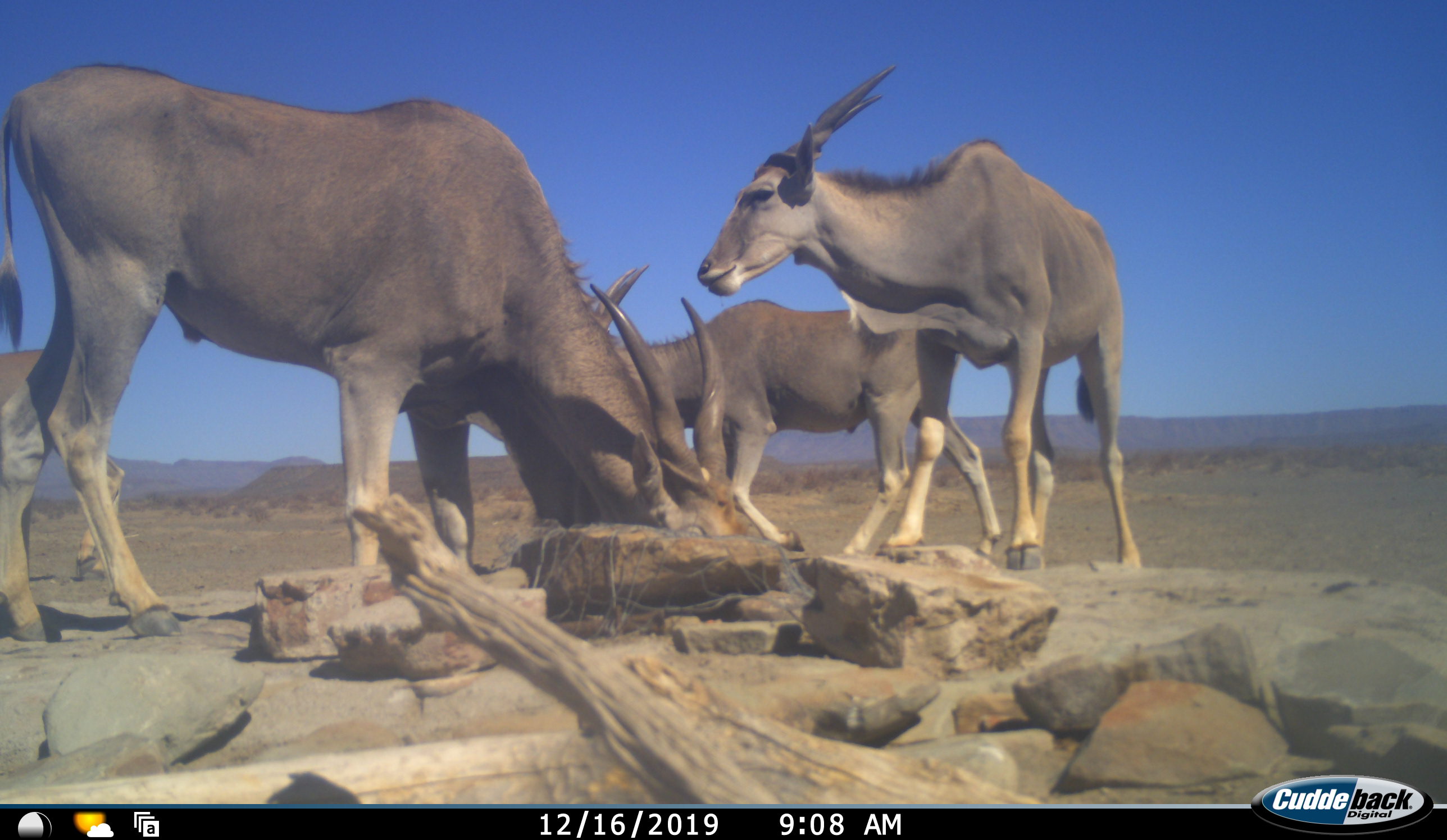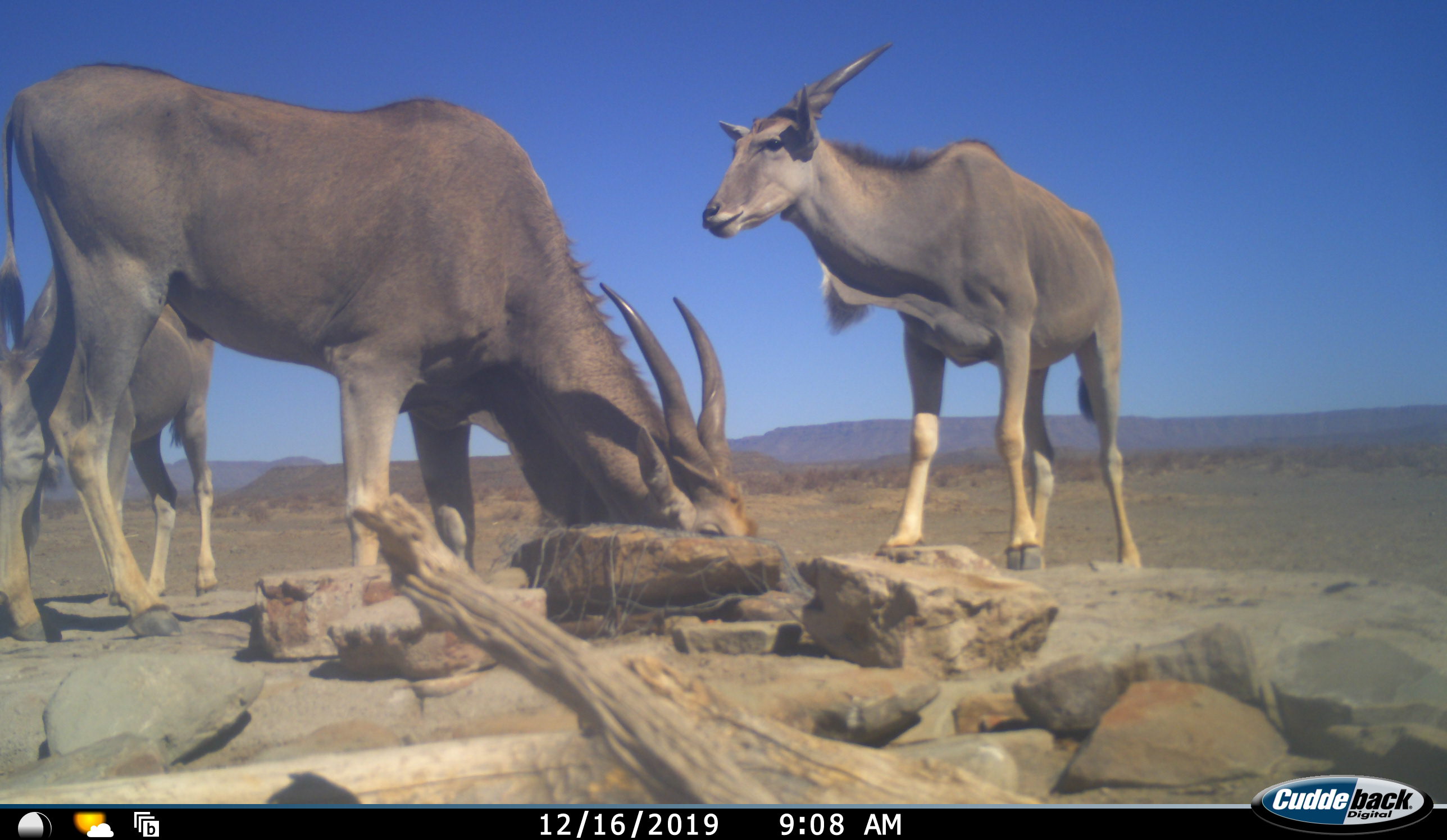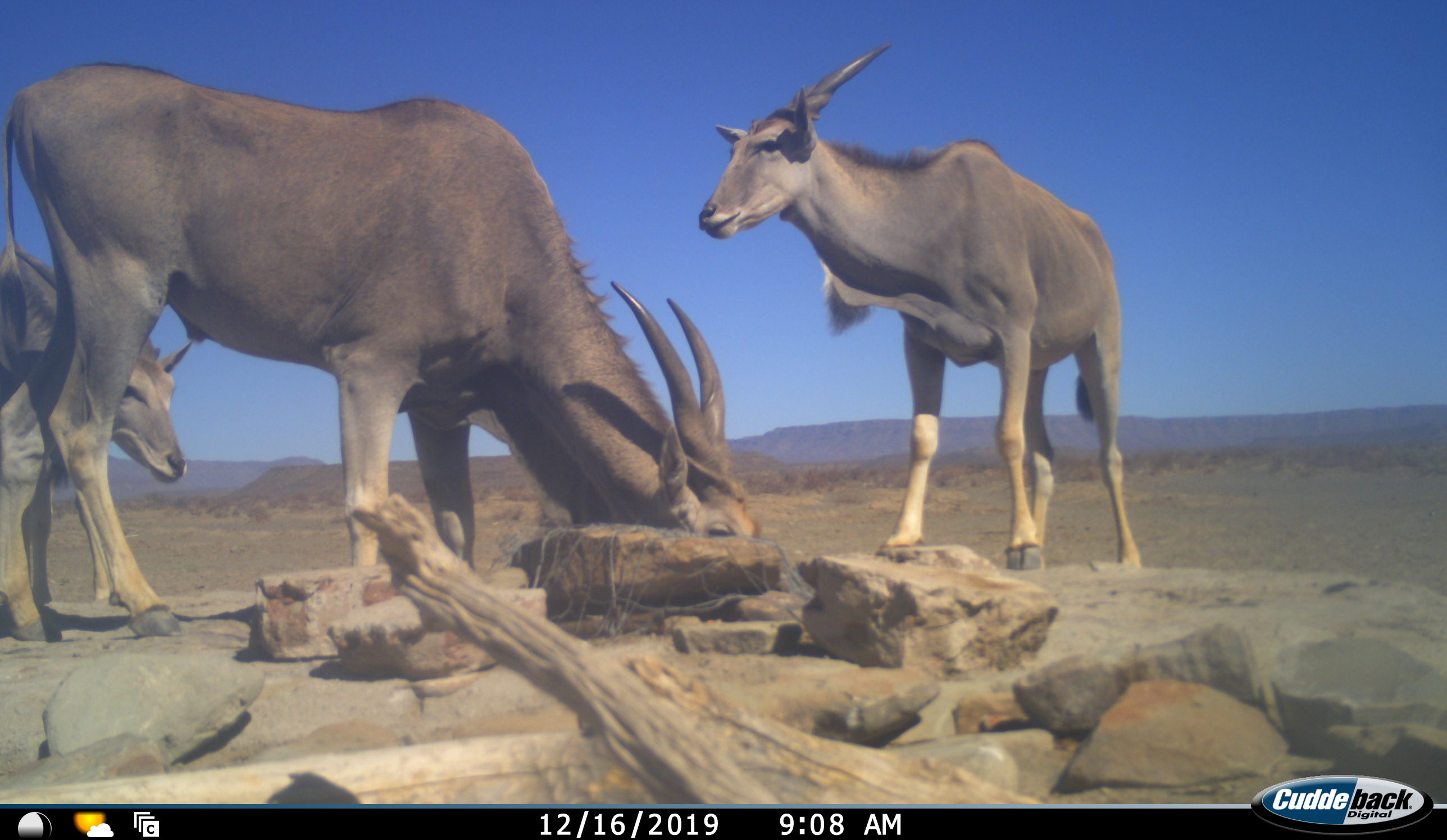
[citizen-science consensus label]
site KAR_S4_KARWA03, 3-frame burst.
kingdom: Animalia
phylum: Chordata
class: Mammalia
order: Artiodactyla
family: Bovidae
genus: Tragelaphus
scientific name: Tragelaphus oryx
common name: eland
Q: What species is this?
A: Eland (Tragelaphus oryx).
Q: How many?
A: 4.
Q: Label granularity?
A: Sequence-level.